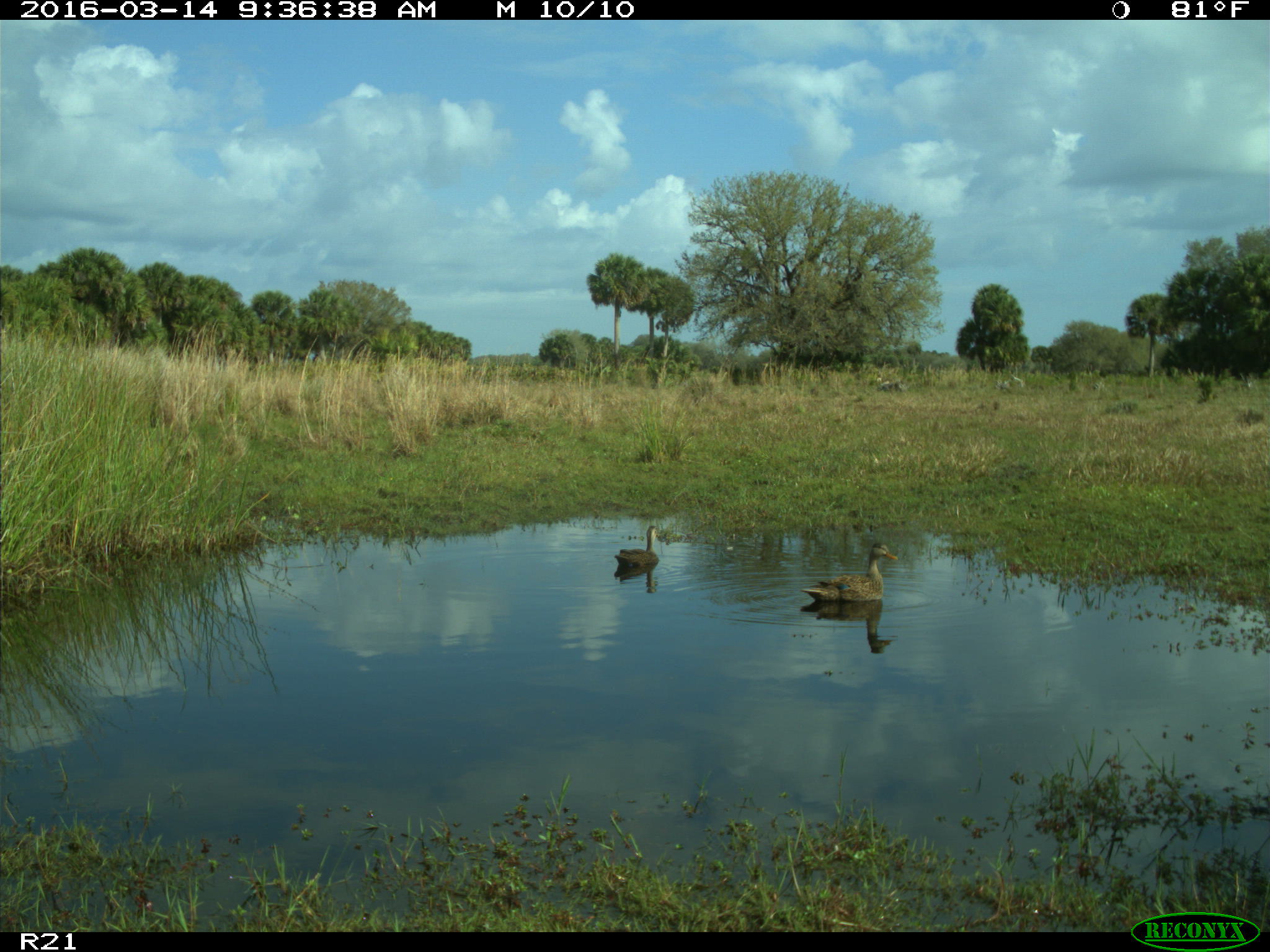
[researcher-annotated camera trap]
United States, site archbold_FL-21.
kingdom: Animalia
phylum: Chordata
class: Aves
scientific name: Aves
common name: birds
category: unidentified bird